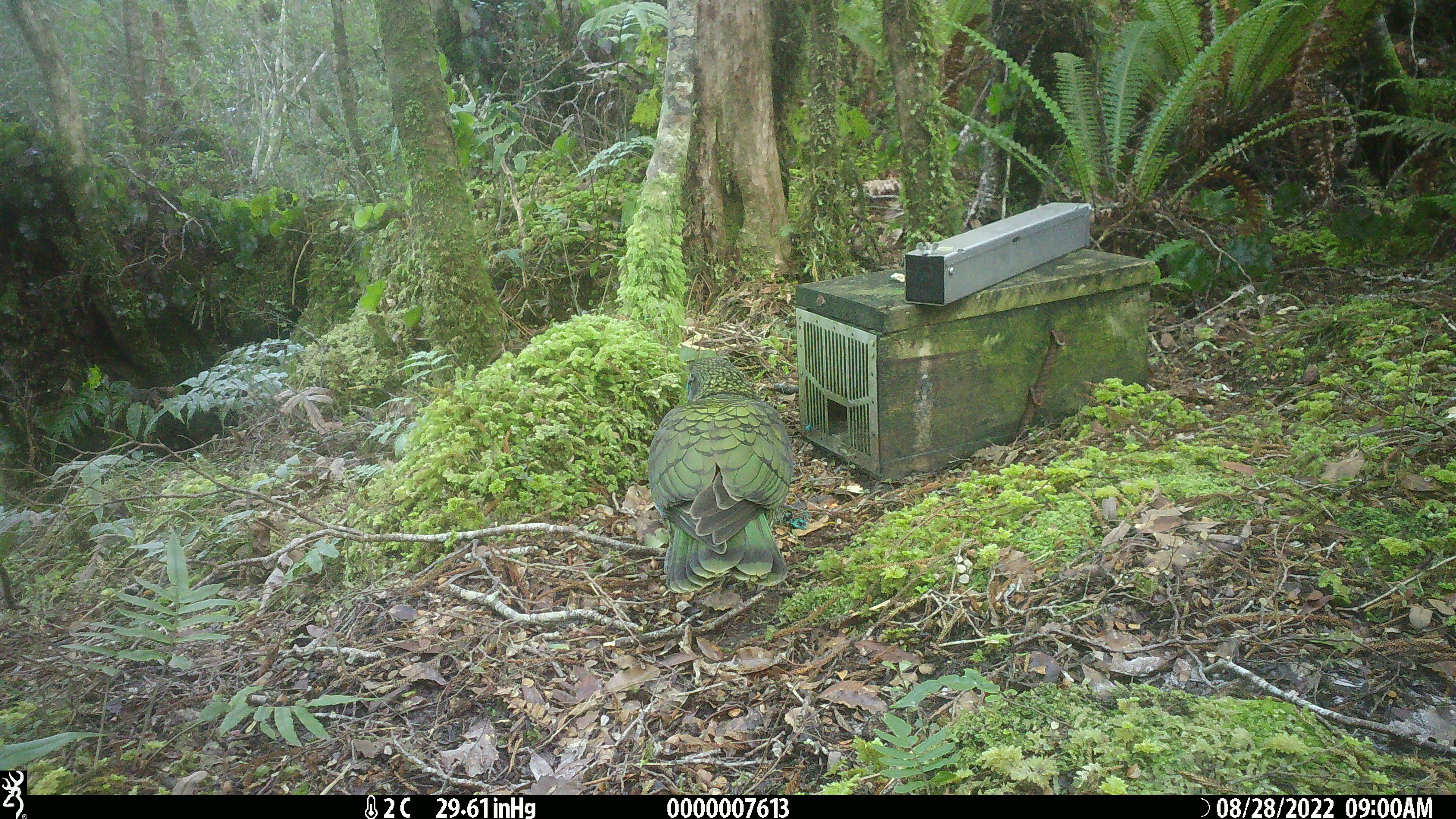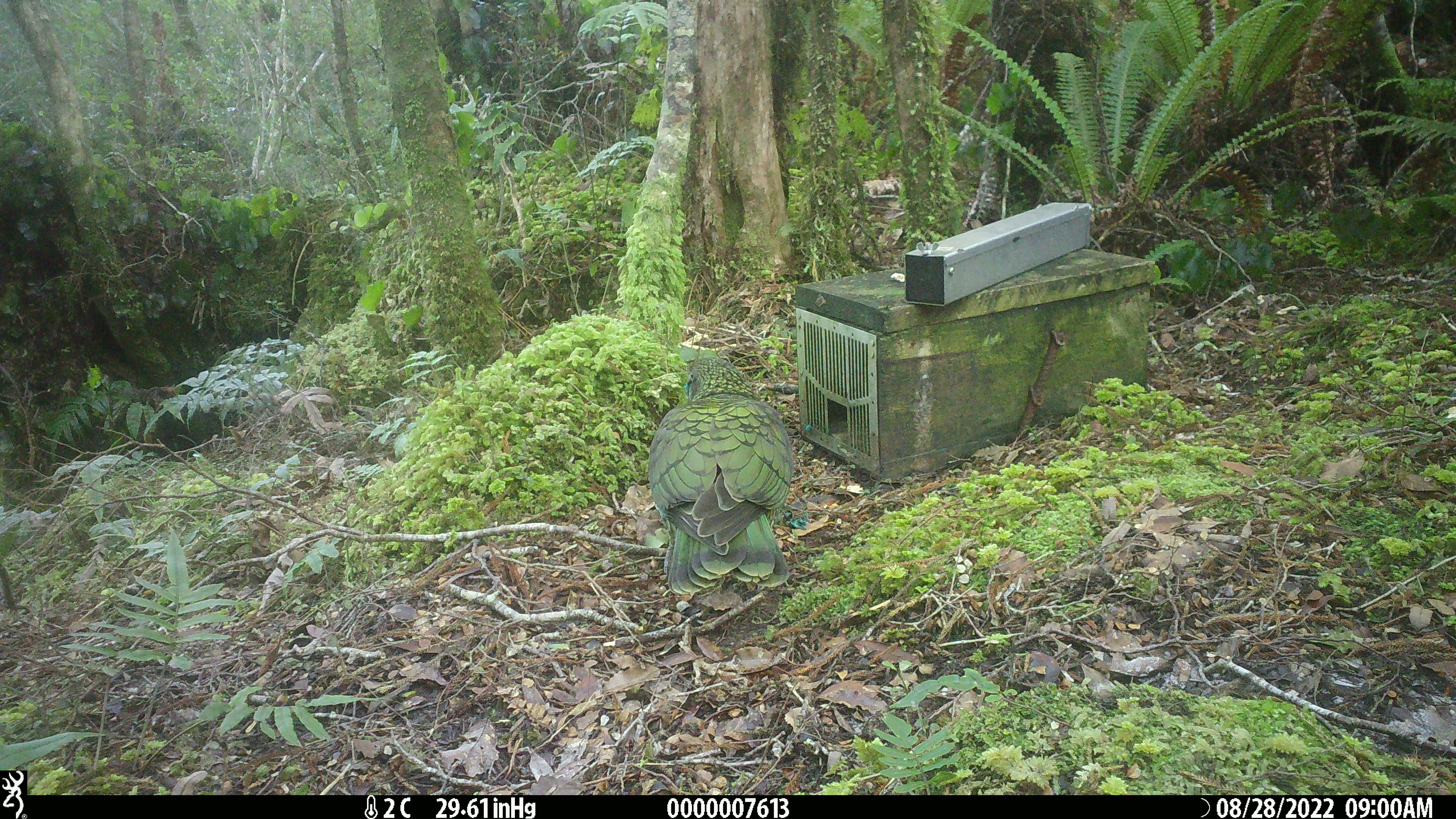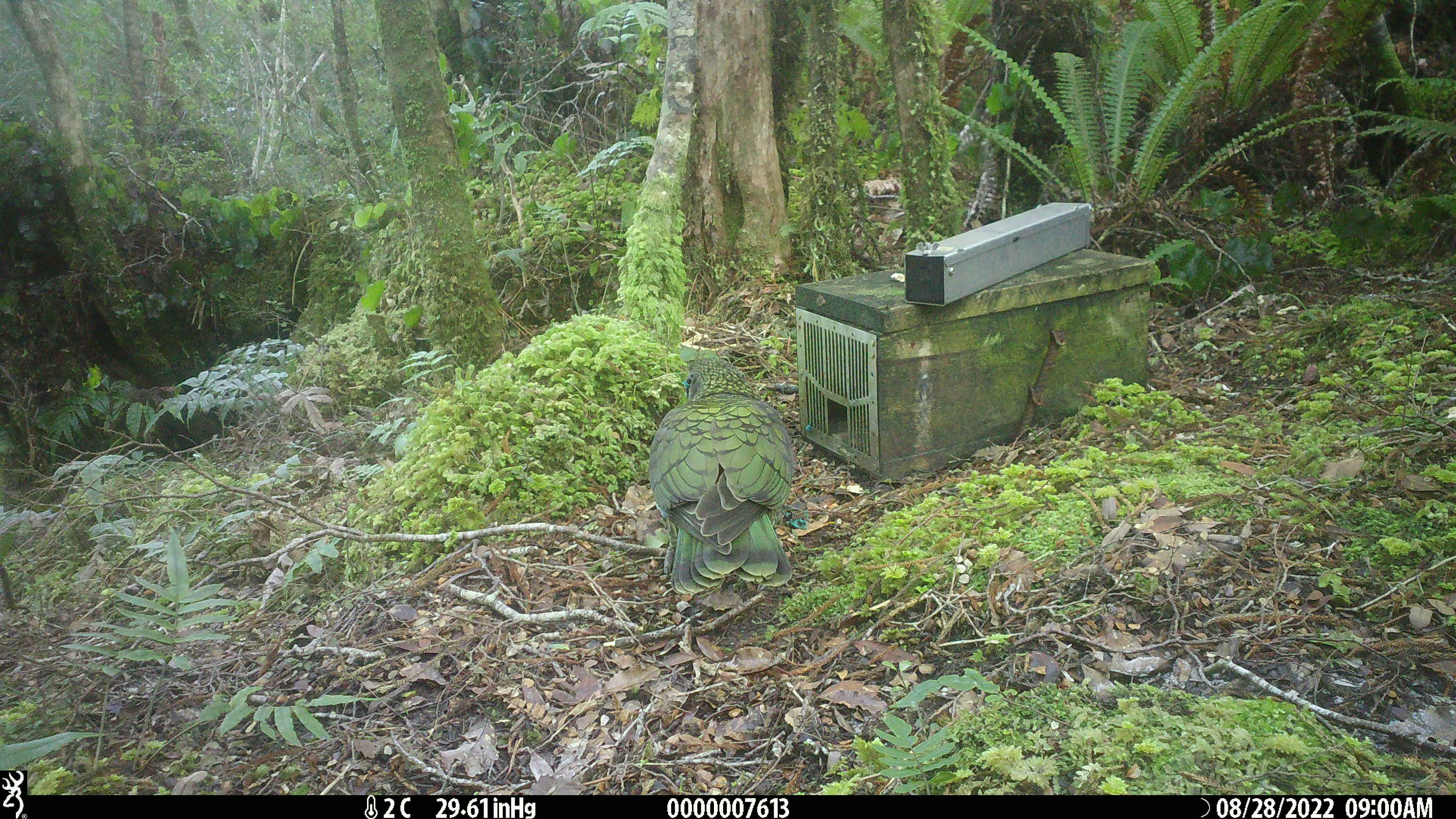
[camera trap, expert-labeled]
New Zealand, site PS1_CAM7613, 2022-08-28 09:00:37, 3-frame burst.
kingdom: Animalia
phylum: Chordata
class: Aves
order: Psittaciformes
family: Strigopidae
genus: Nestor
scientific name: Nestor notabilis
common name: kea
Kea (Nestor notabilis).